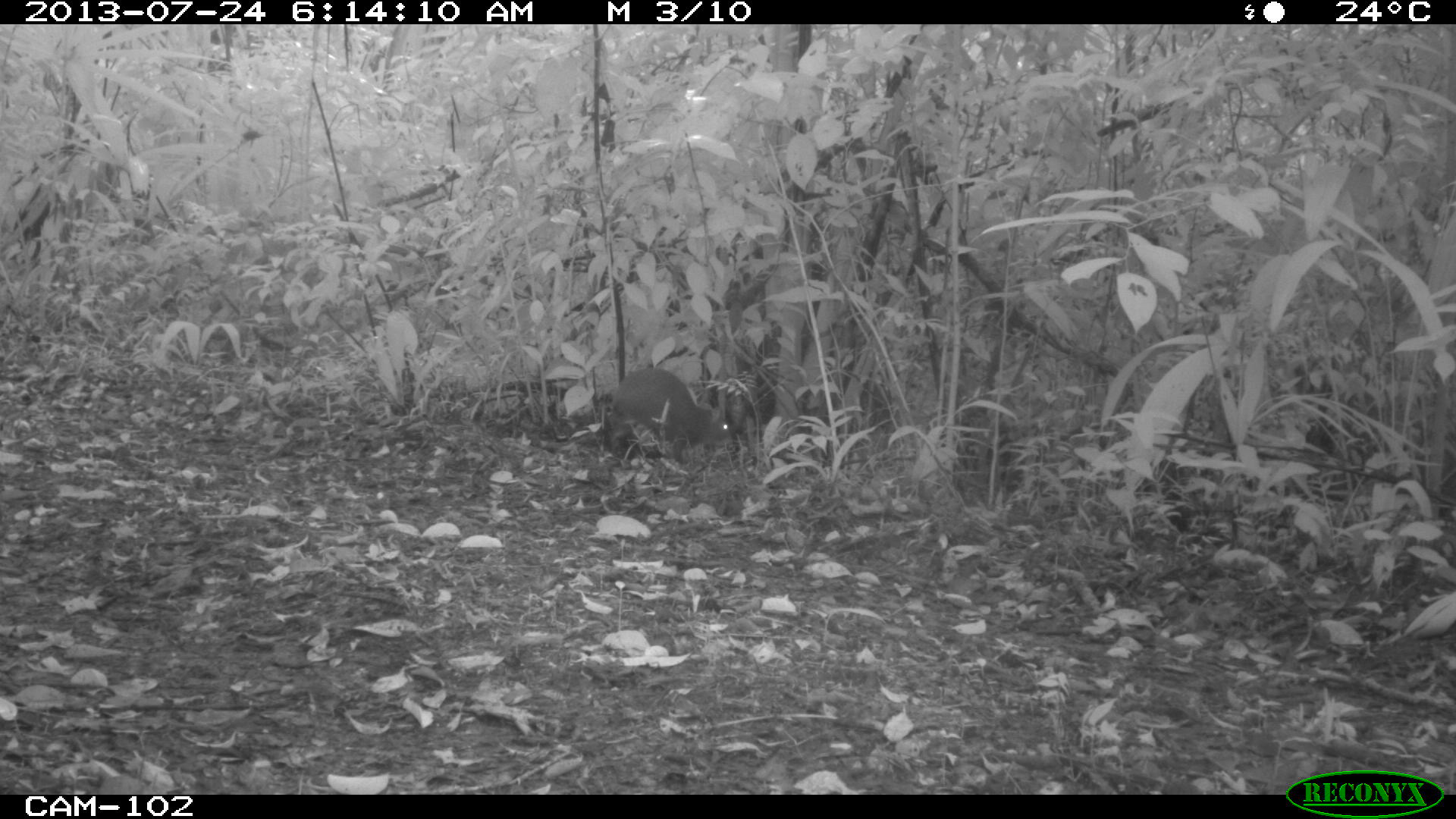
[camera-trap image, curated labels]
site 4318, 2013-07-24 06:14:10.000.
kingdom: Animalia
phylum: Chordata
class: Mammalia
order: Rodentia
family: Dasyproctidae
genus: Dasyprocta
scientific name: Dasyprocta punctata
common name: central american agouti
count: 1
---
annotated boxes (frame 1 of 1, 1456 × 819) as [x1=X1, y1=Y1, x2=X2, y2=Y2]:
dasyprocta punctata: [x1=608, y1=367, x2=729, y2=464]